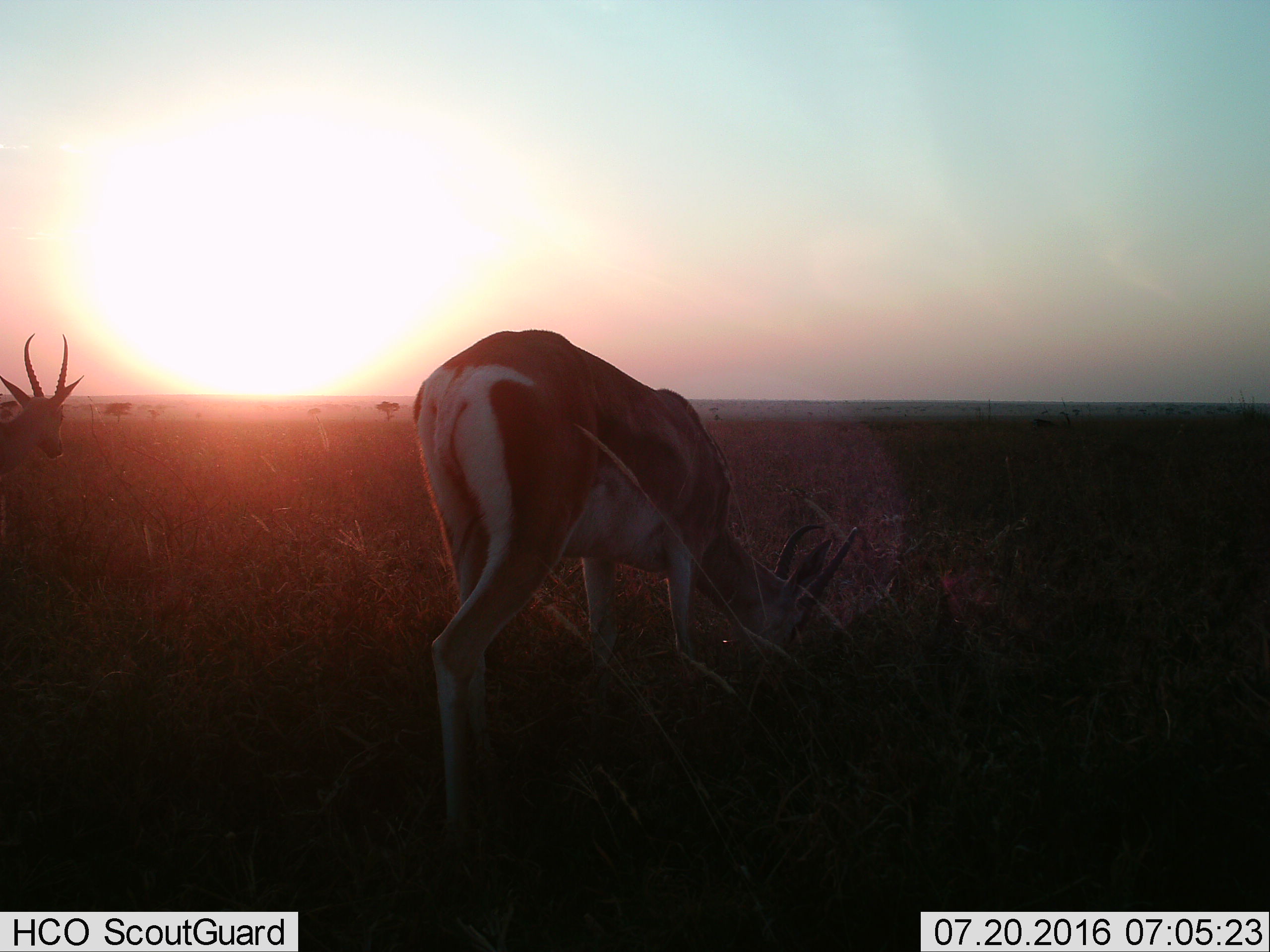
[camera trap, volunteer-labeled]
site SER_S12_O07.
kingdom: Animalia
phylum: Chordata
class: Mammalia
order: Artiodactyla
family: Bovidae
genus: Nanger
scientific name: Nanger granti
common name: grant's gazelle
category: gazellegrants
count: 2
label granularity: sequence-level